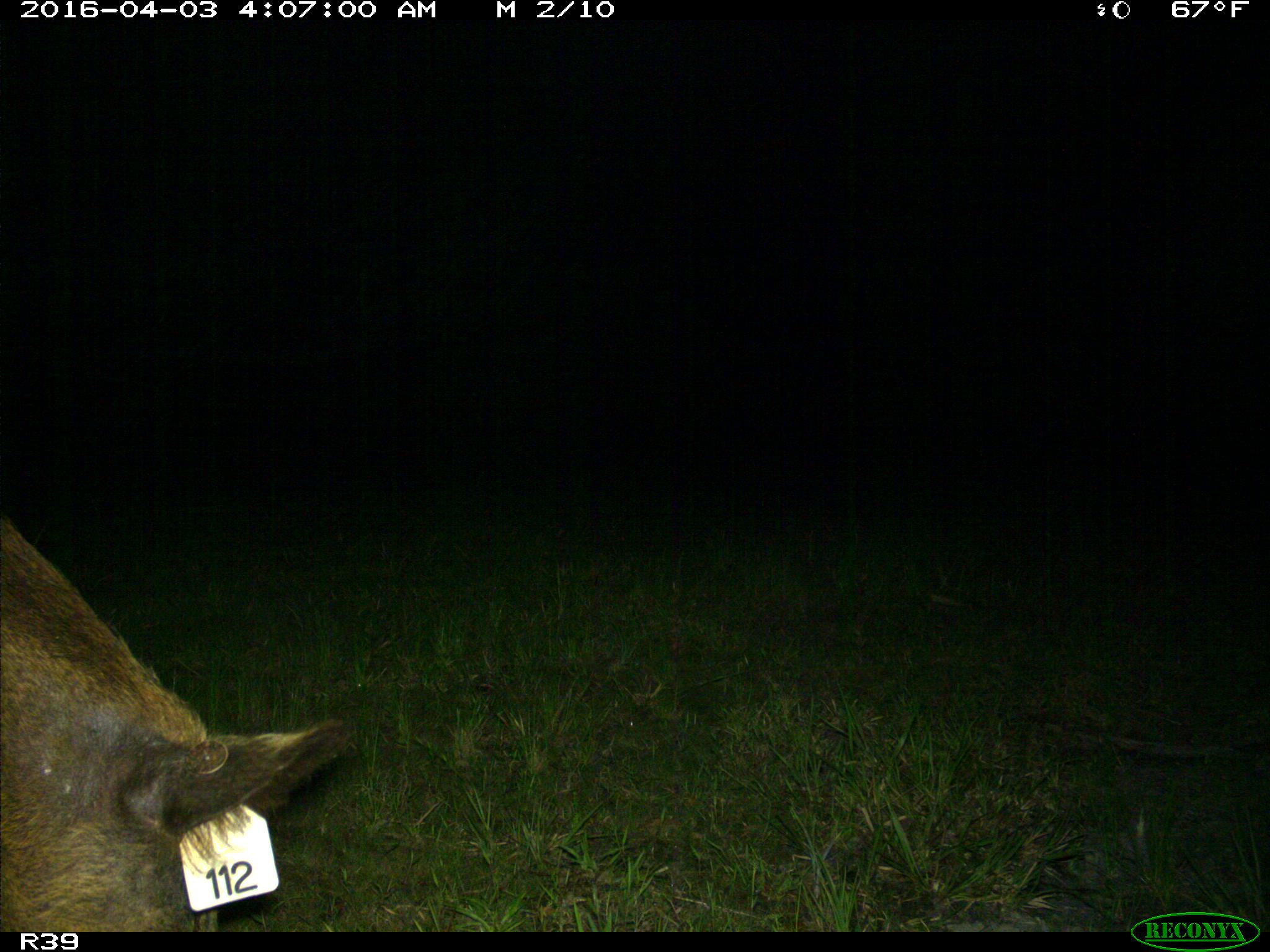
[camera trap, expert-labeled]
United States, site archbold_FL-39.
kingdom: Animalia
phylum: Chordata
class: Mammalia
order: Artiodactyla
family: Suidae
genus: Sus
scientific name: Sus scrofa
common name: wild boar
Sus scrofa (wild boar).